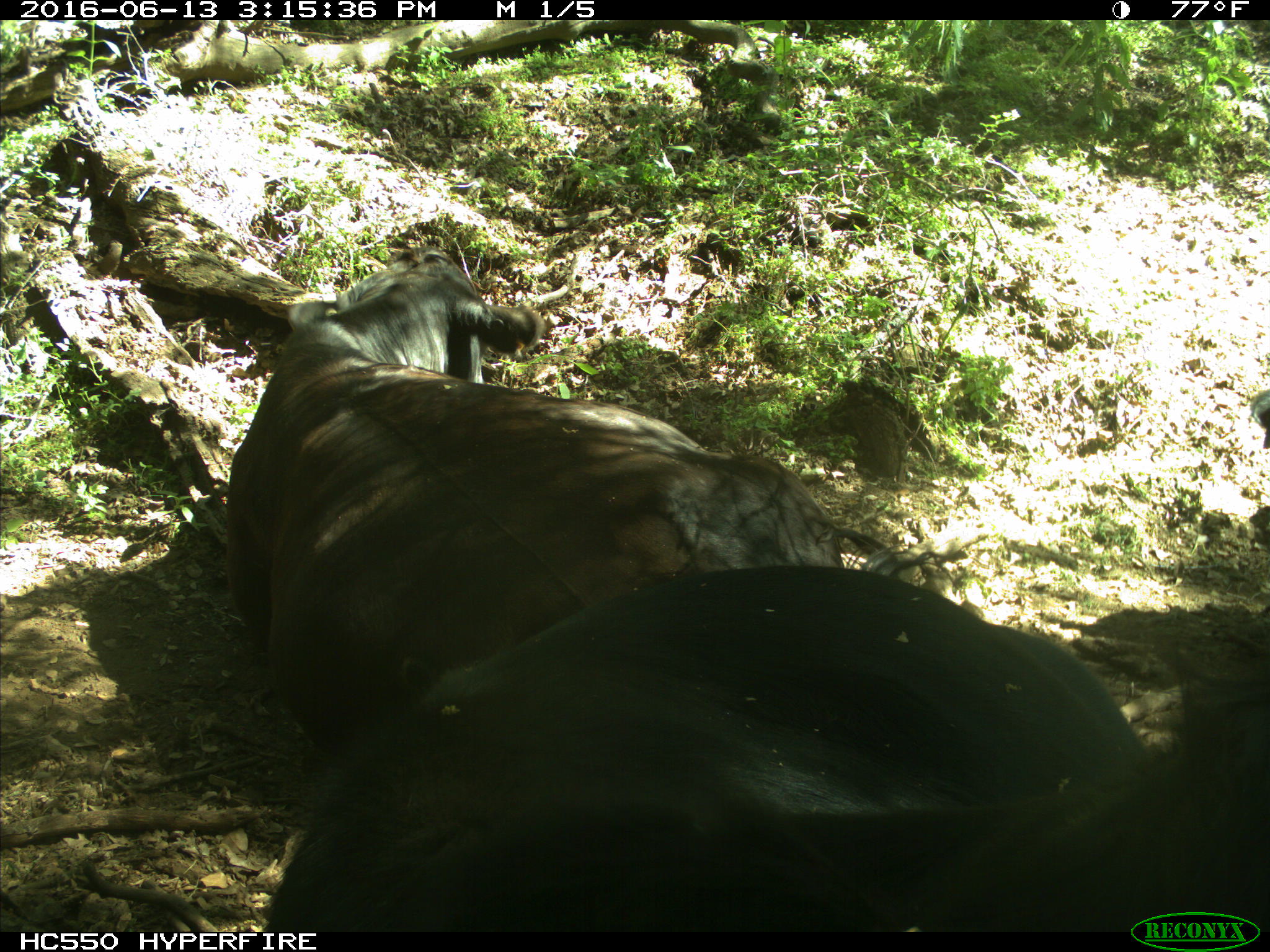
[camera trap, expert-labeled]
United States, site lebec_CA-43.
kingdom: Animalia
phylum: Chordata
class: Mammalia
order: Artiodactyla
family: Bovidae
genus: Bos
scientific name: Bos taurus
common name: domestic cow